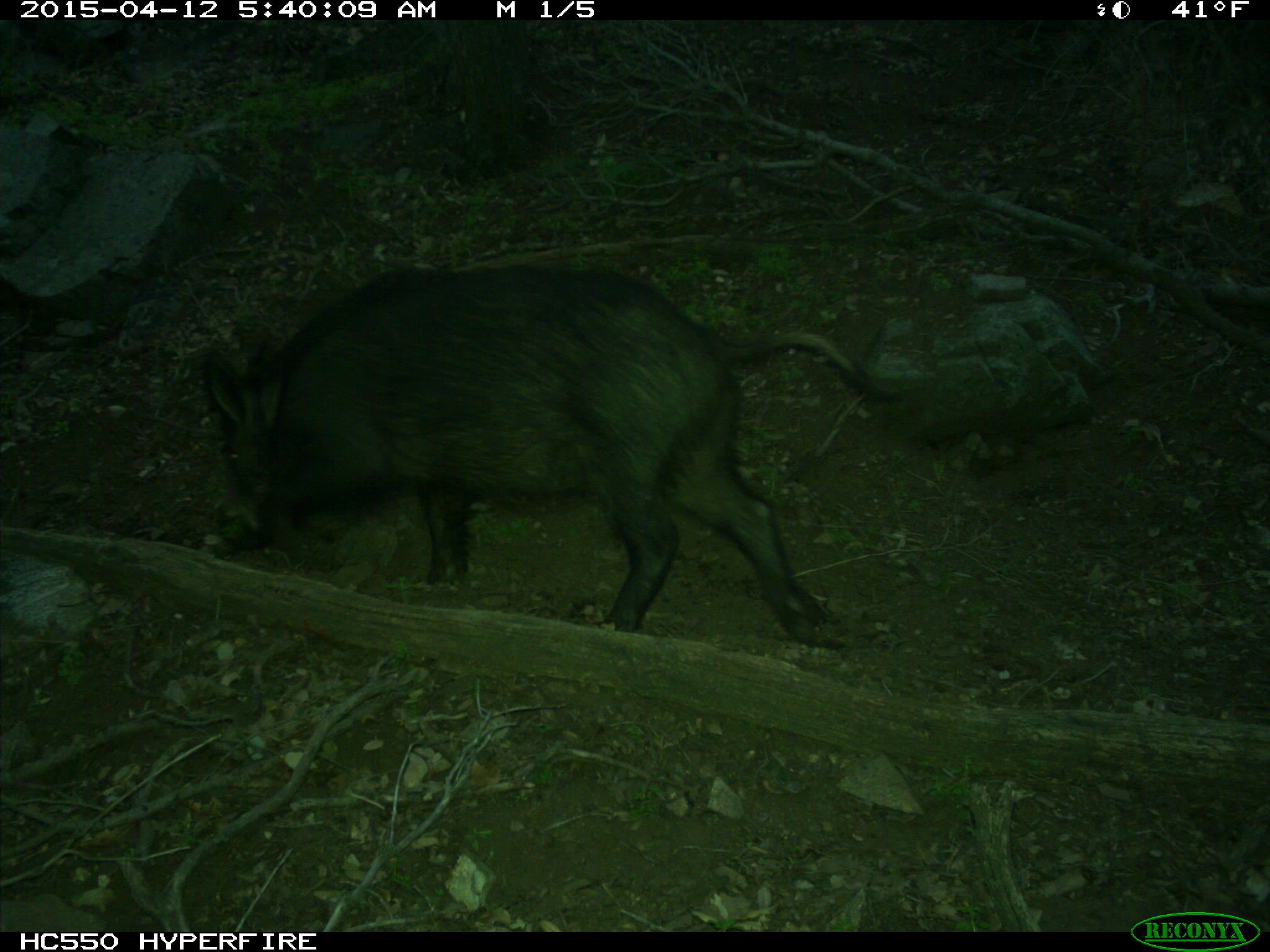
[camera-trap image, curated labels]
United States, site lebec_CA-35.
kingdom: Animalia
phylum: Chordata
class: Mammalia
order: Artiodactyla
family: Suidae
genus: Sus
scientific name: Sus scrofa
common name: wild boar